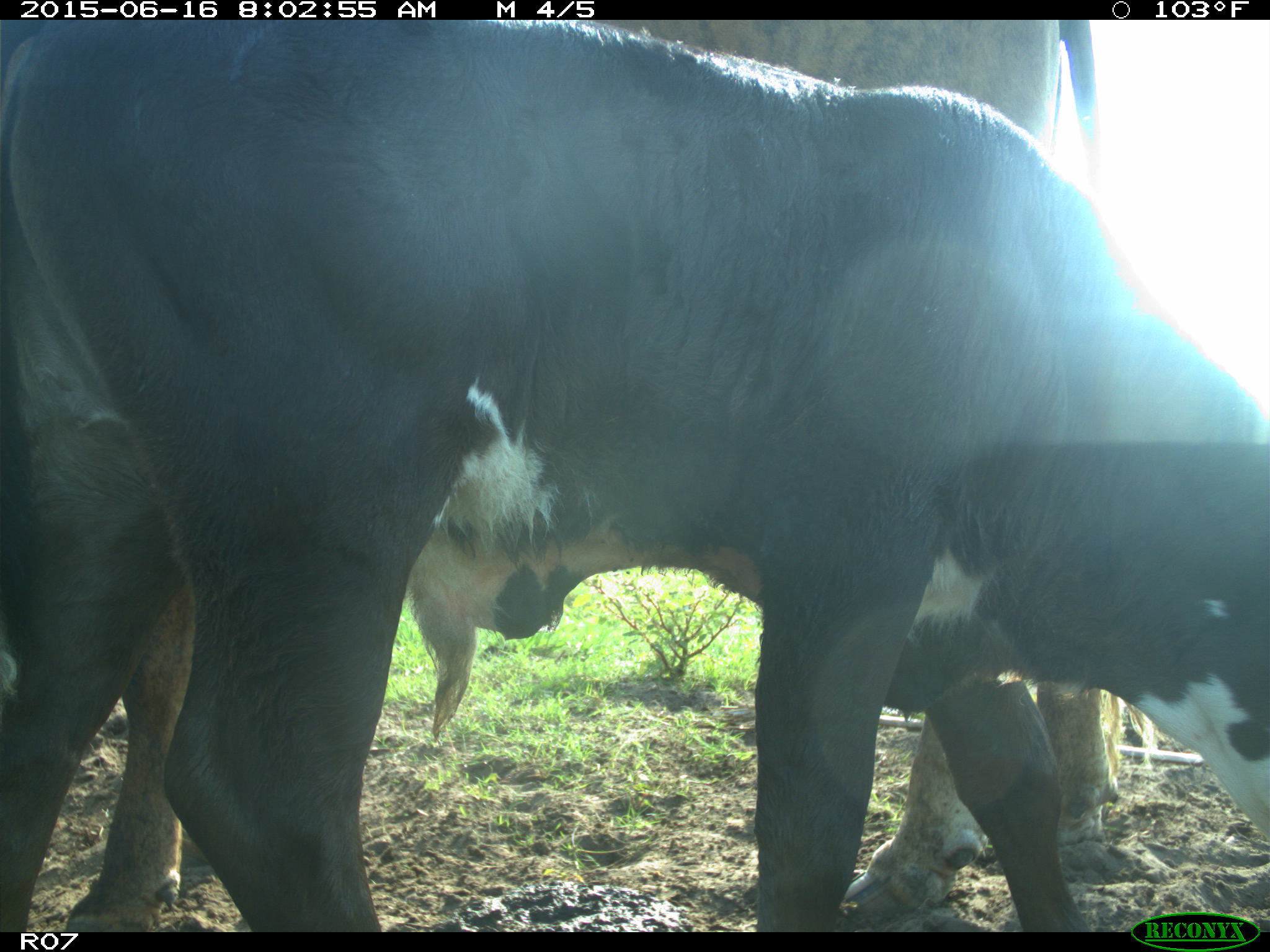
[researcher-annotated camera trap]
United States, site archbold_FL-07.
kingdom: Animalia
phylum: Chordata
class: Mammalia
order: Artiodactyla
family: Bovidae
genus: Bos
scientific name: Bos taurus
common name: domestic cow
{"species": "Bos taurus (domestic cow)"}